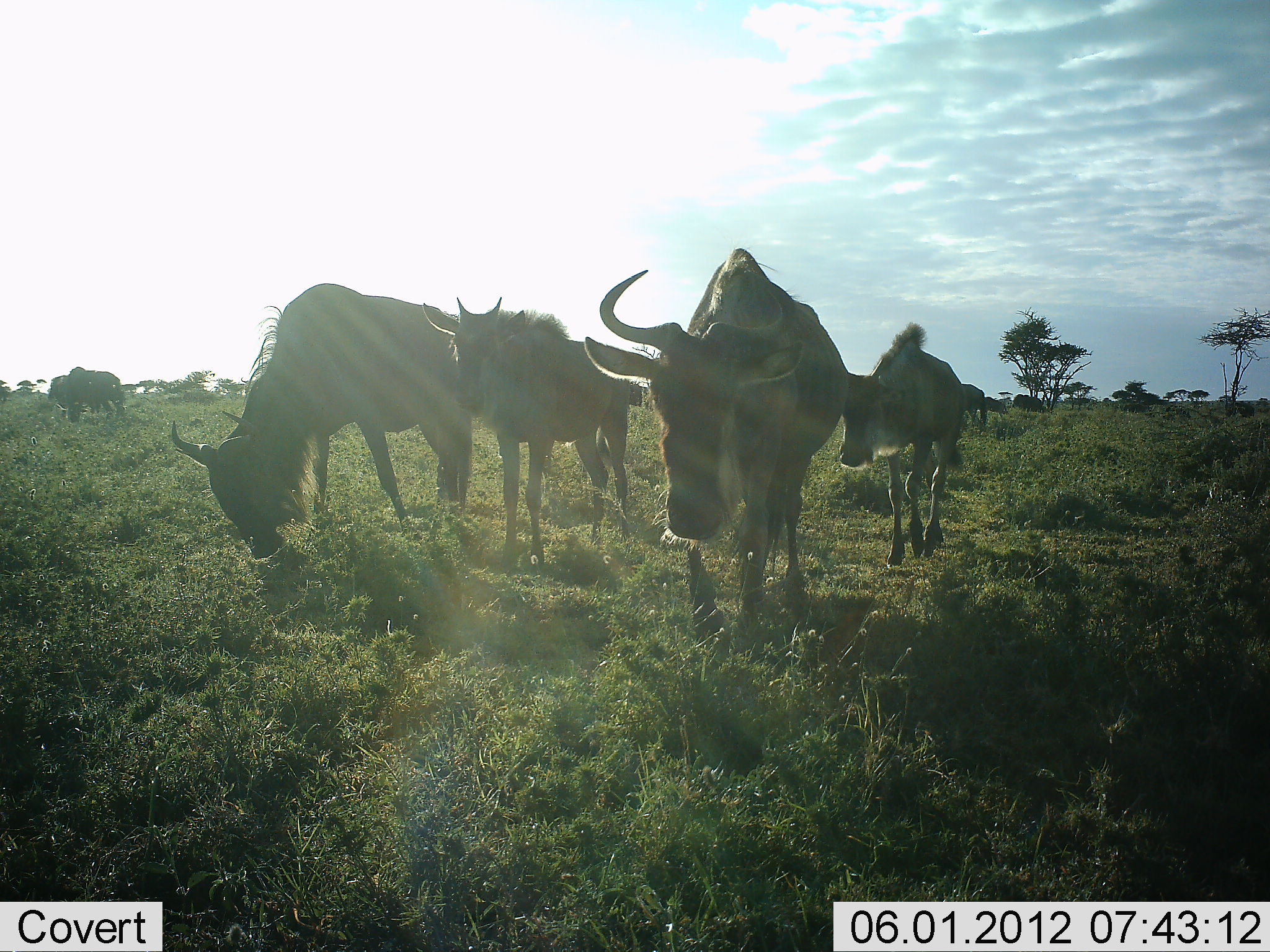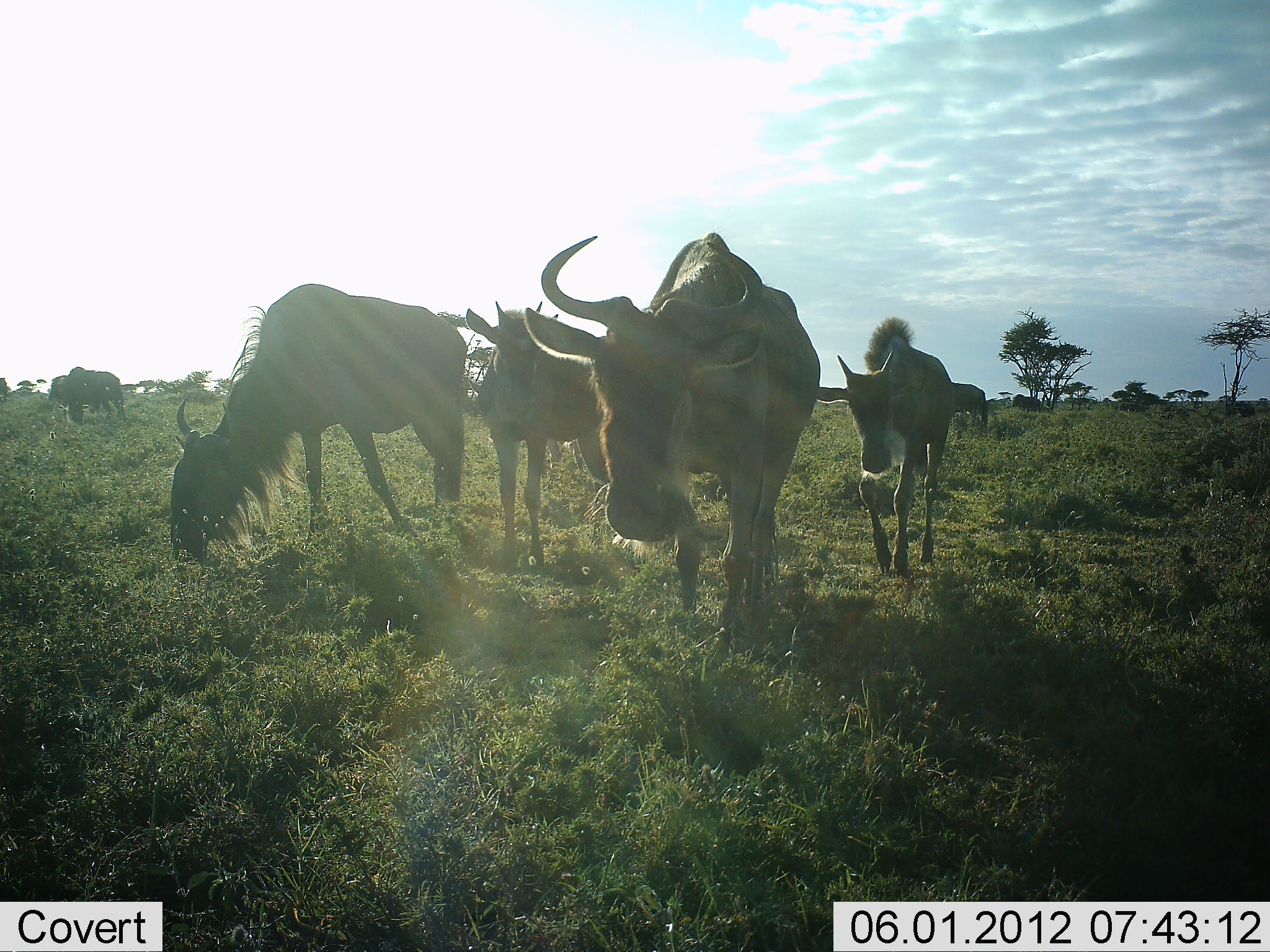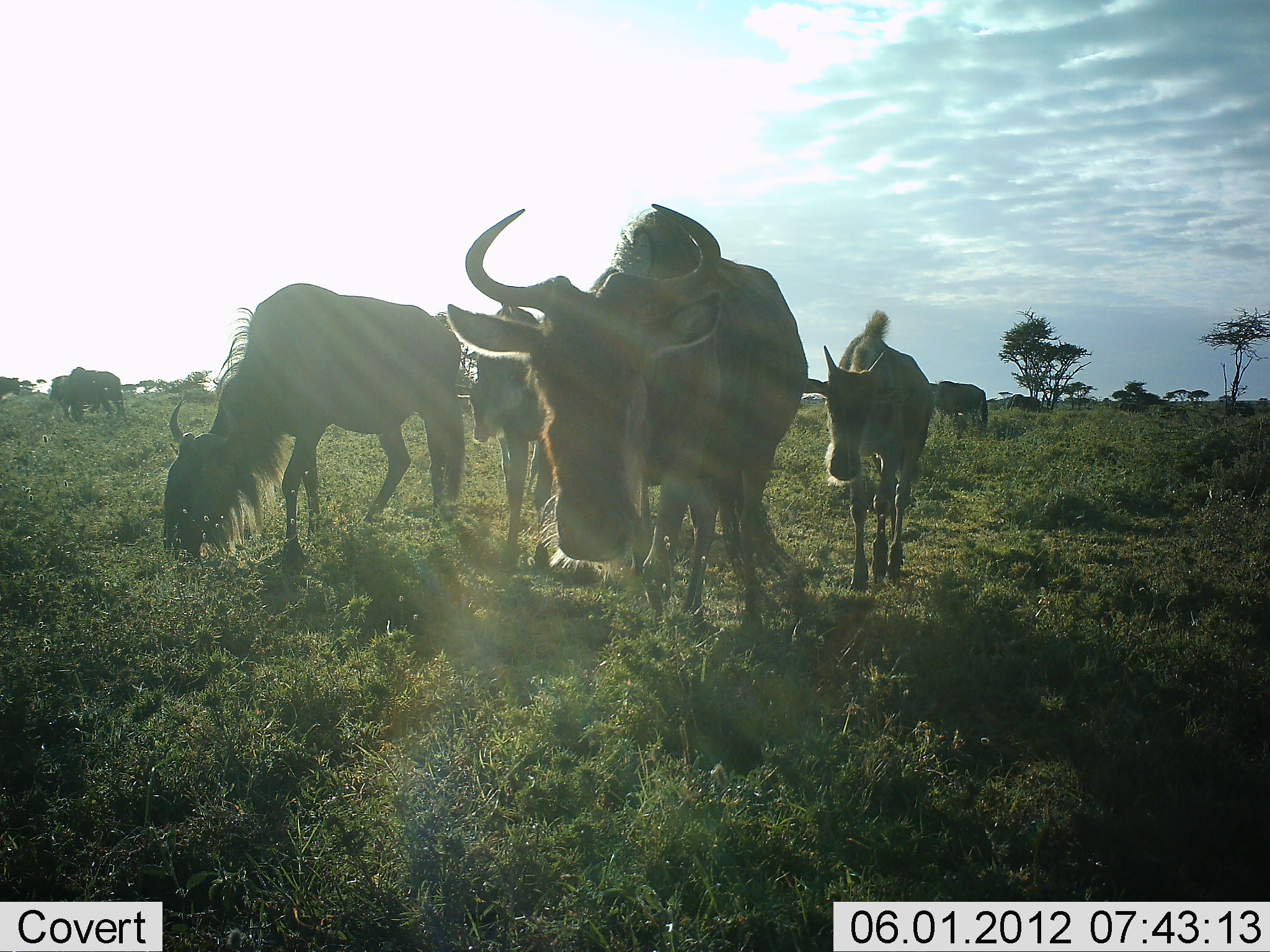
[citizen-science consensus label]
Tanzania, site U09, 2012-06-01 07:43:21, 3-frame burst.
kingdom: Animalia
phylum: Chordata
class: Mammalia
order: Artiodactyla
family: Bovidae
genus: Connochaetes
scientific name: Connochaetes taurinus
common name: blue wildebeest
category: wildebeest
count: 6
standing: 80%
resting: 0%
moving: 40%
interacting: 0%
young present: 60%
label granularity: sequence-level